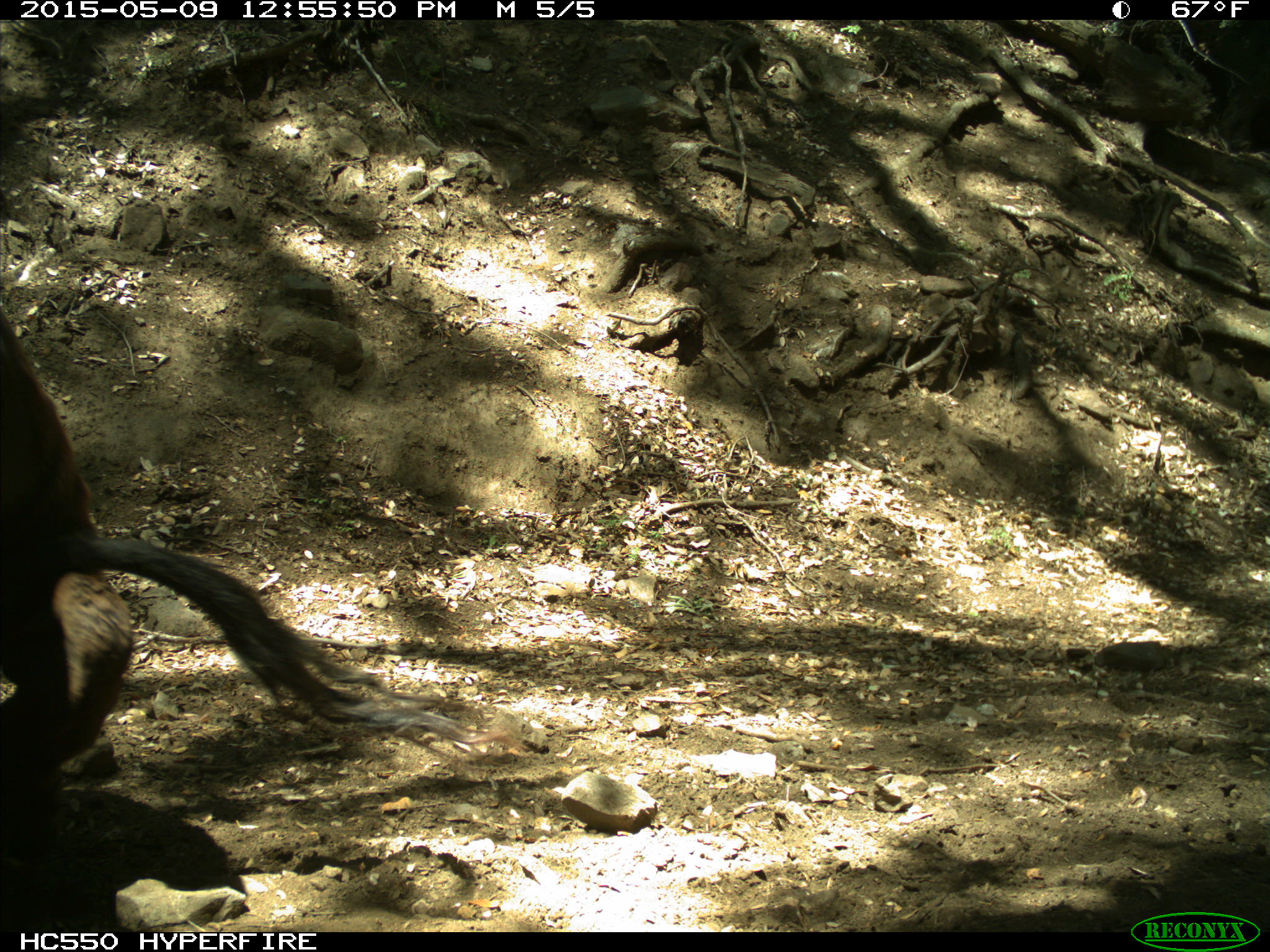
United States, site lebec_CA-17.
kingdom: Animalia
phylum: Chordata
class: Mammalia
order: Artiodactyla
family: Bovidae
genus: Bos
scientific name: Bos taurus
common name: domestic cow